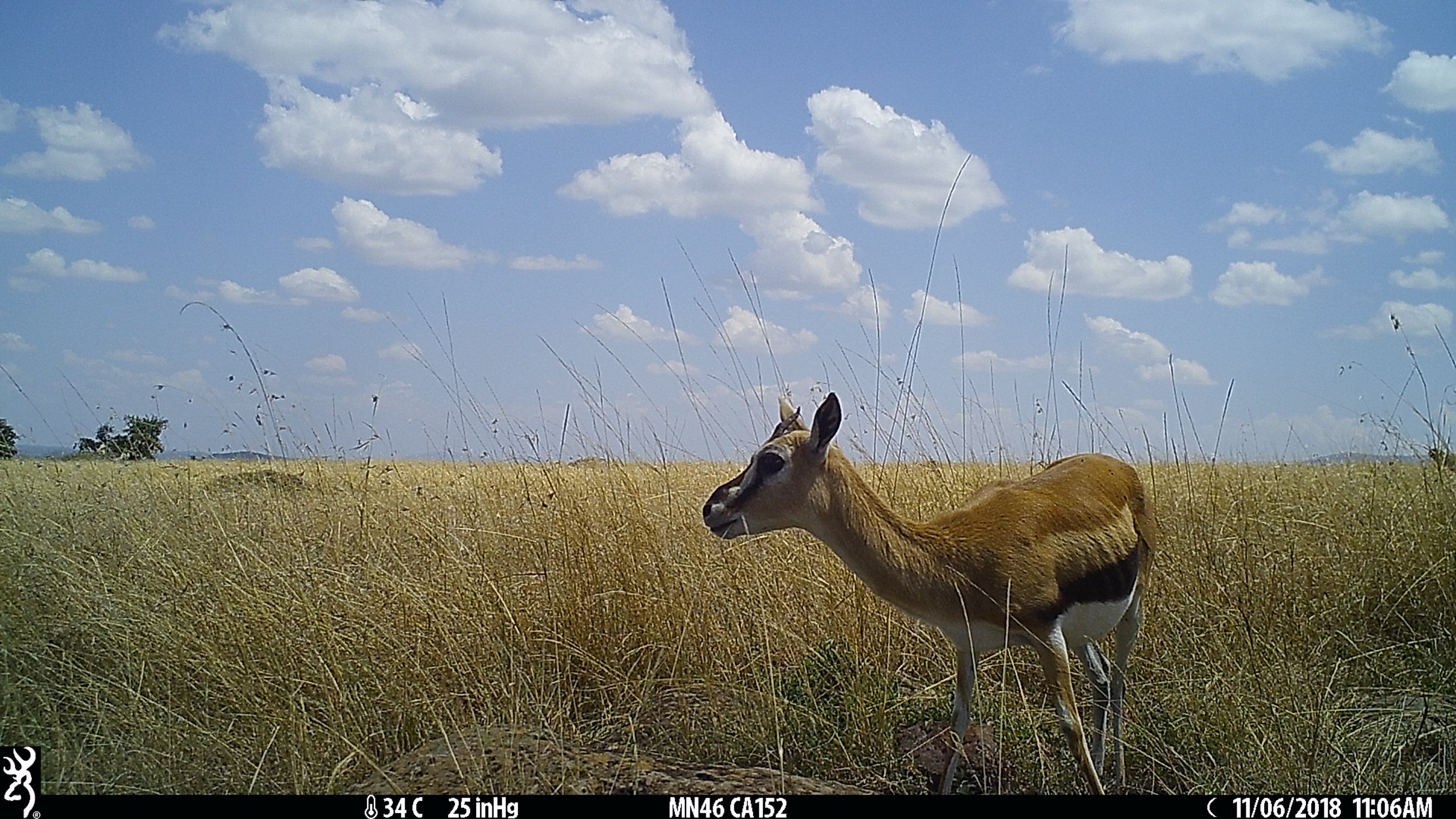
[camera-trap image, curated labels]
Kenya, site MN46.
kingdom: Animalia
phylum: Chordata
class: Mammalia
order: Artiodactyla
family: Bovidae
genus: Eudorcas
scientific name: Eudorcas thomsonii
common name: thomon's gazelle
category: gazelle thomsons